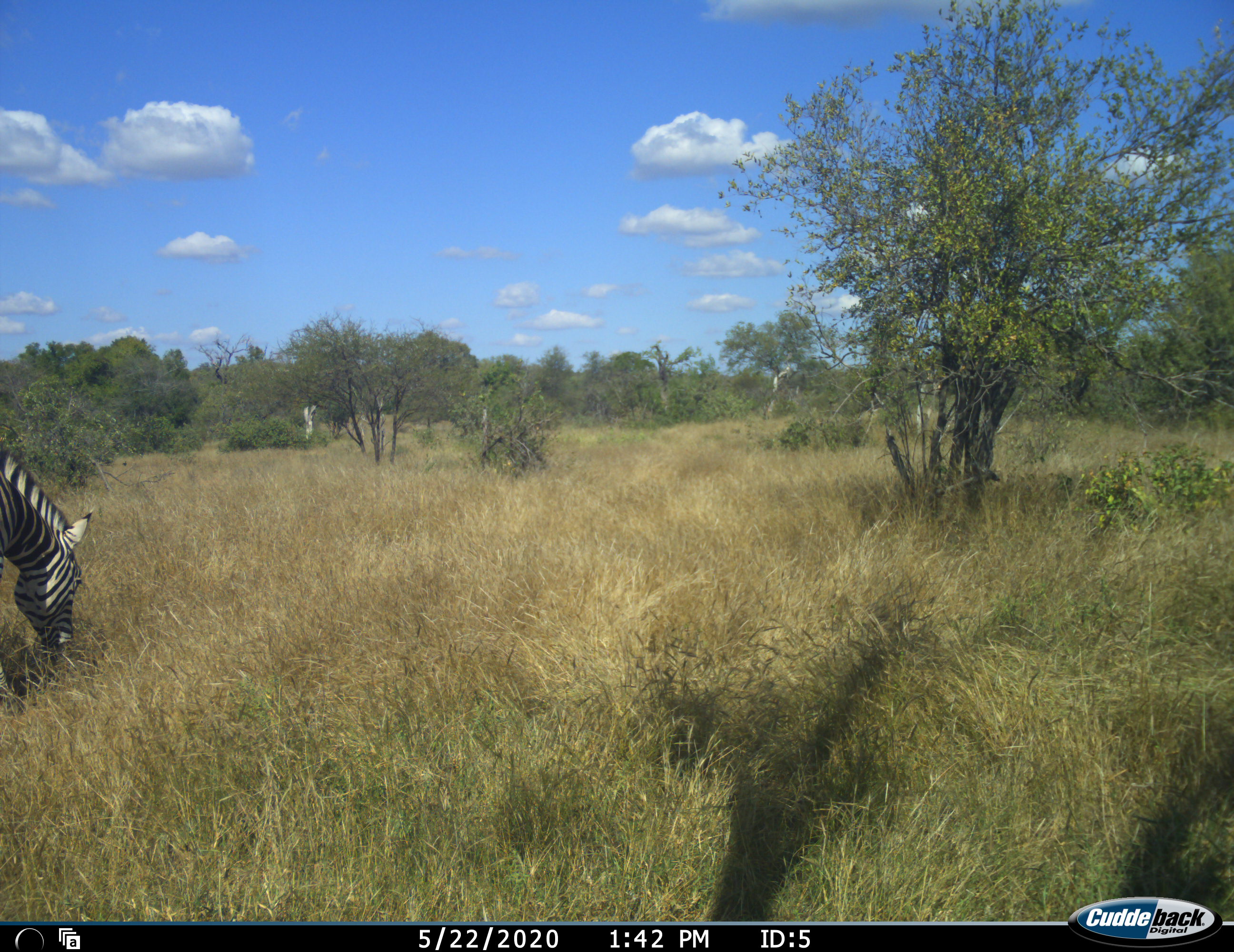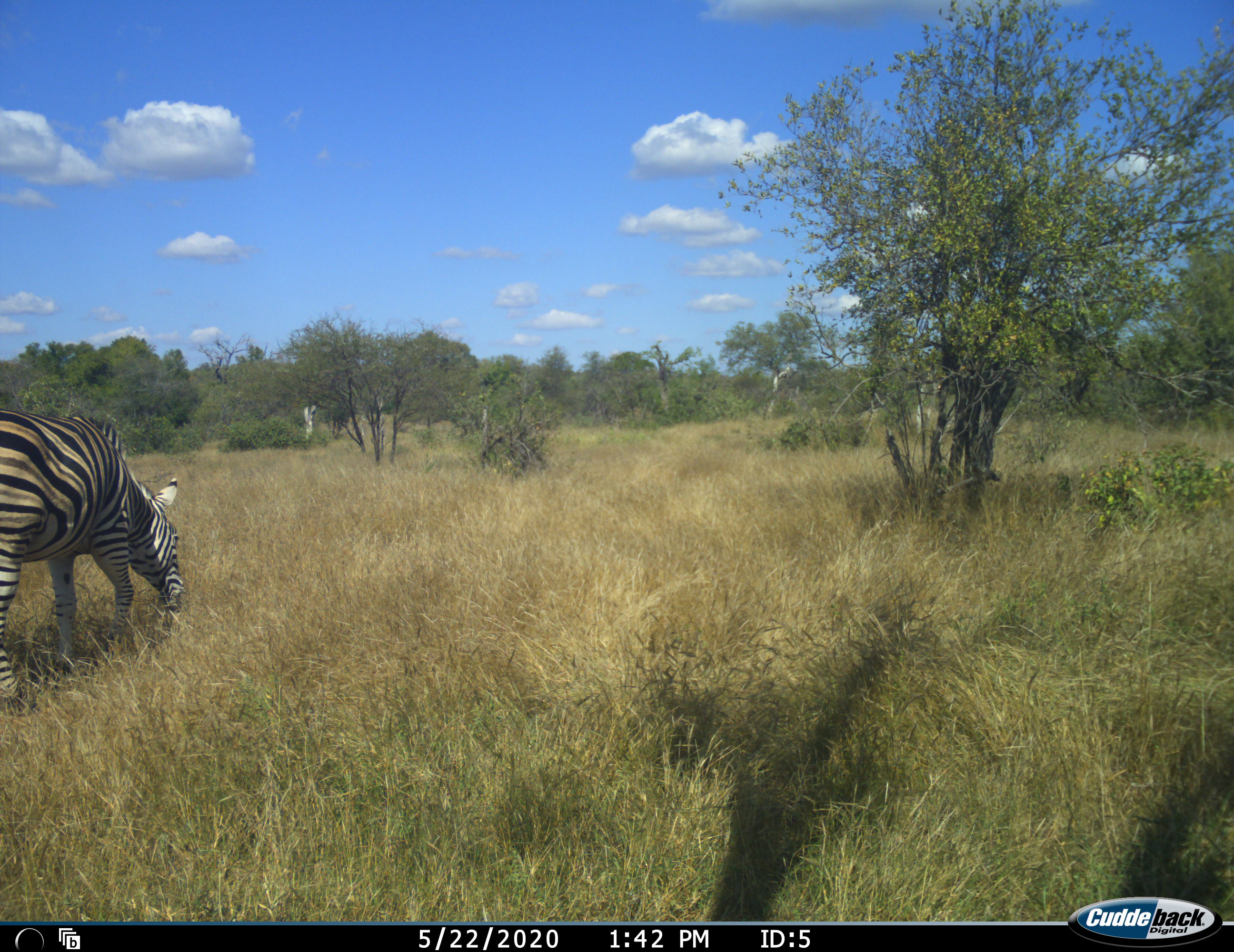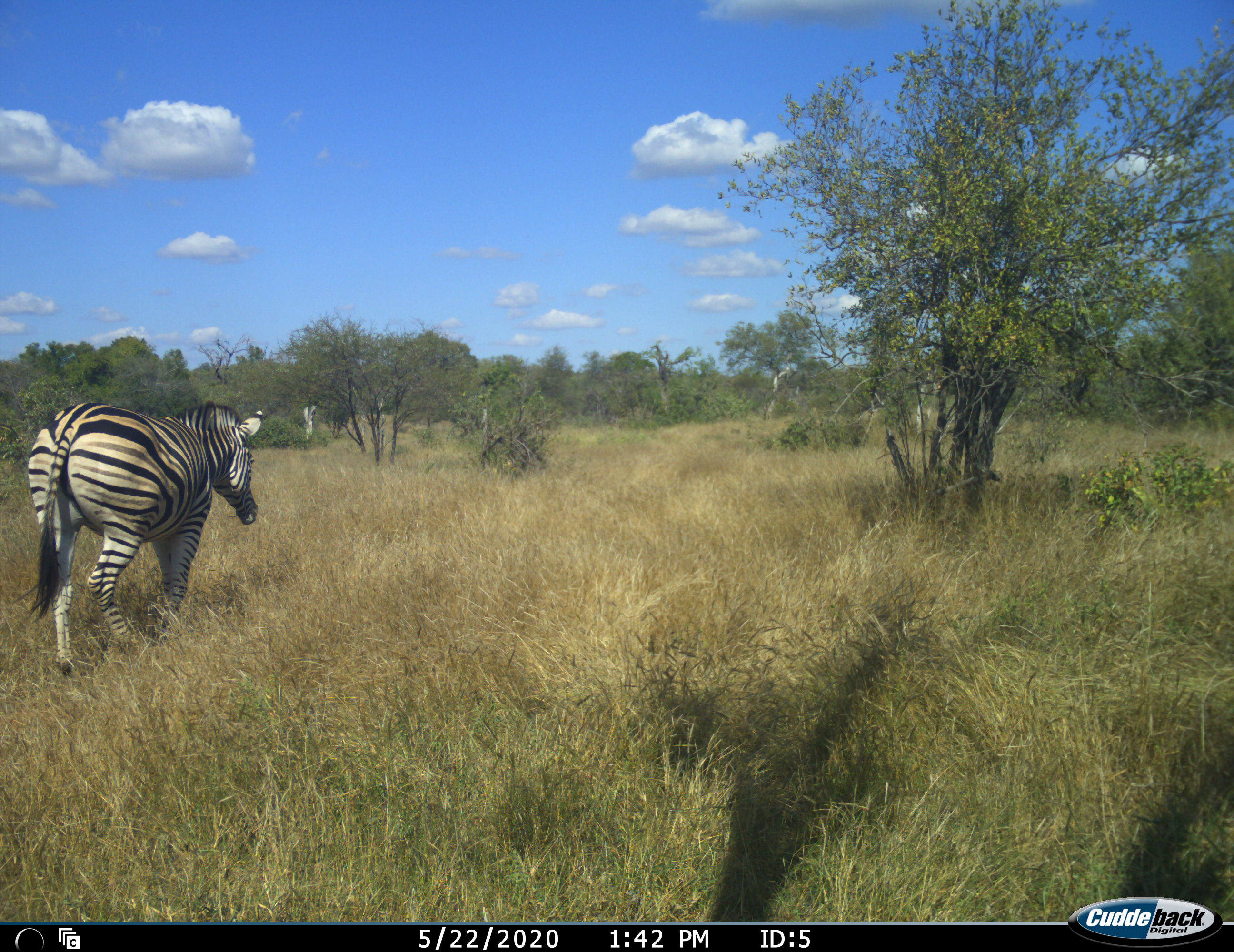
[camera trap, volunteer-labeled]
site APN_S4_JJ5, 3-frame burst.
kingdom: Animalia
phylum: Chordata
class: Mammalia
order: Perissodactyla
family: Equidae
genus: Equus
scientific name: Equus quagga burchellii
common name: burchell's zebra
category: zebraburchells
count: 1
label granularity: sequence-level